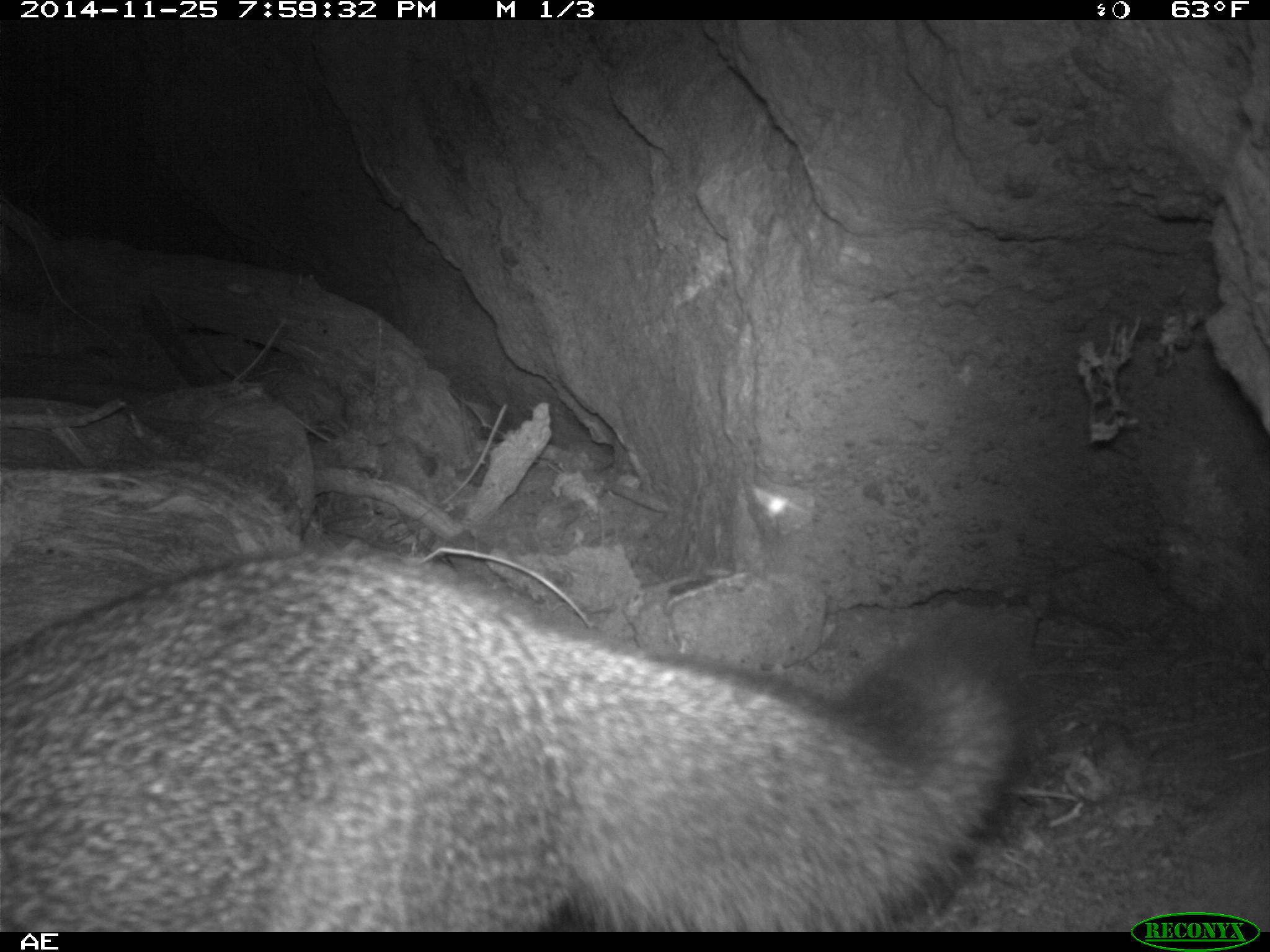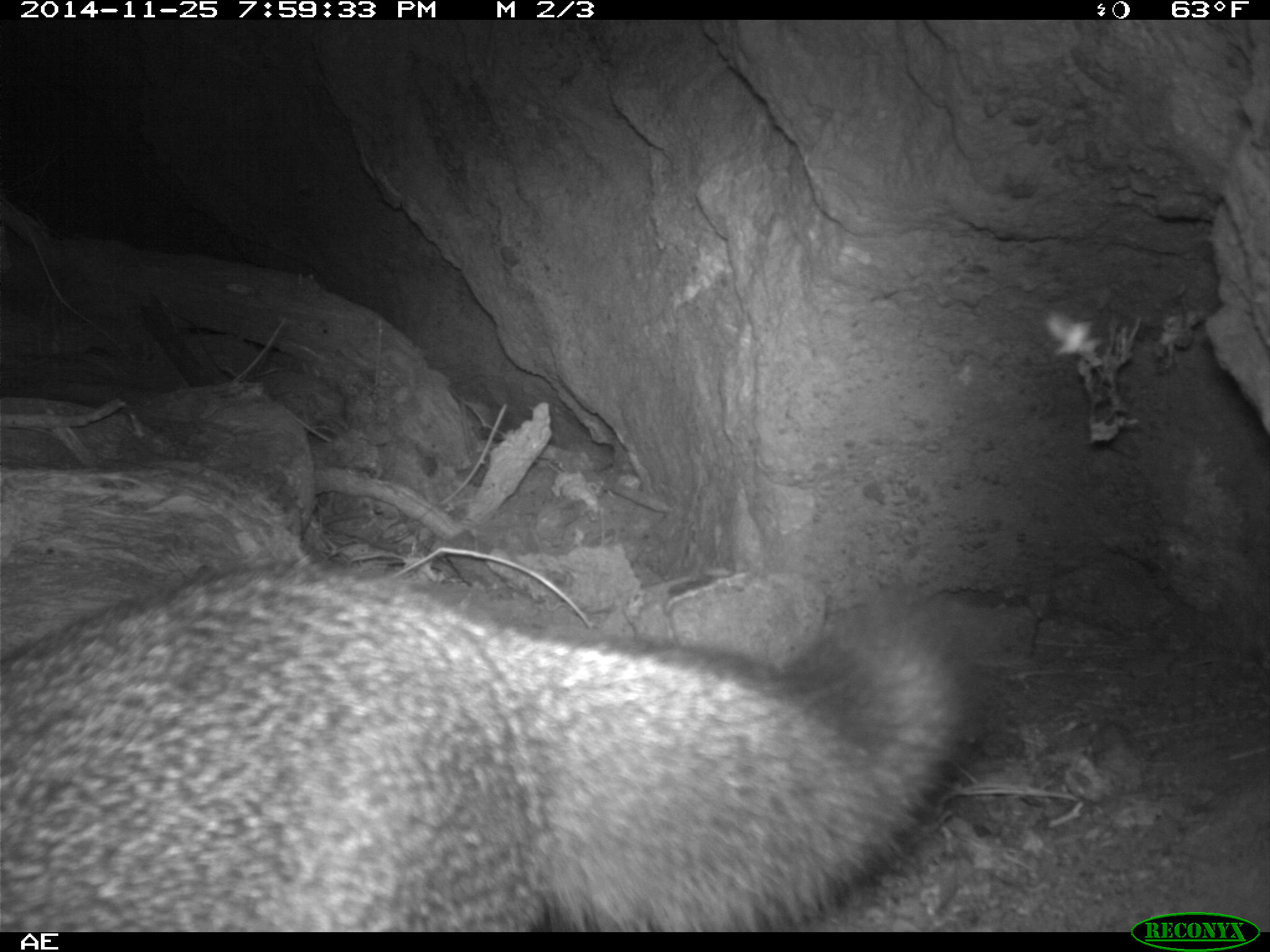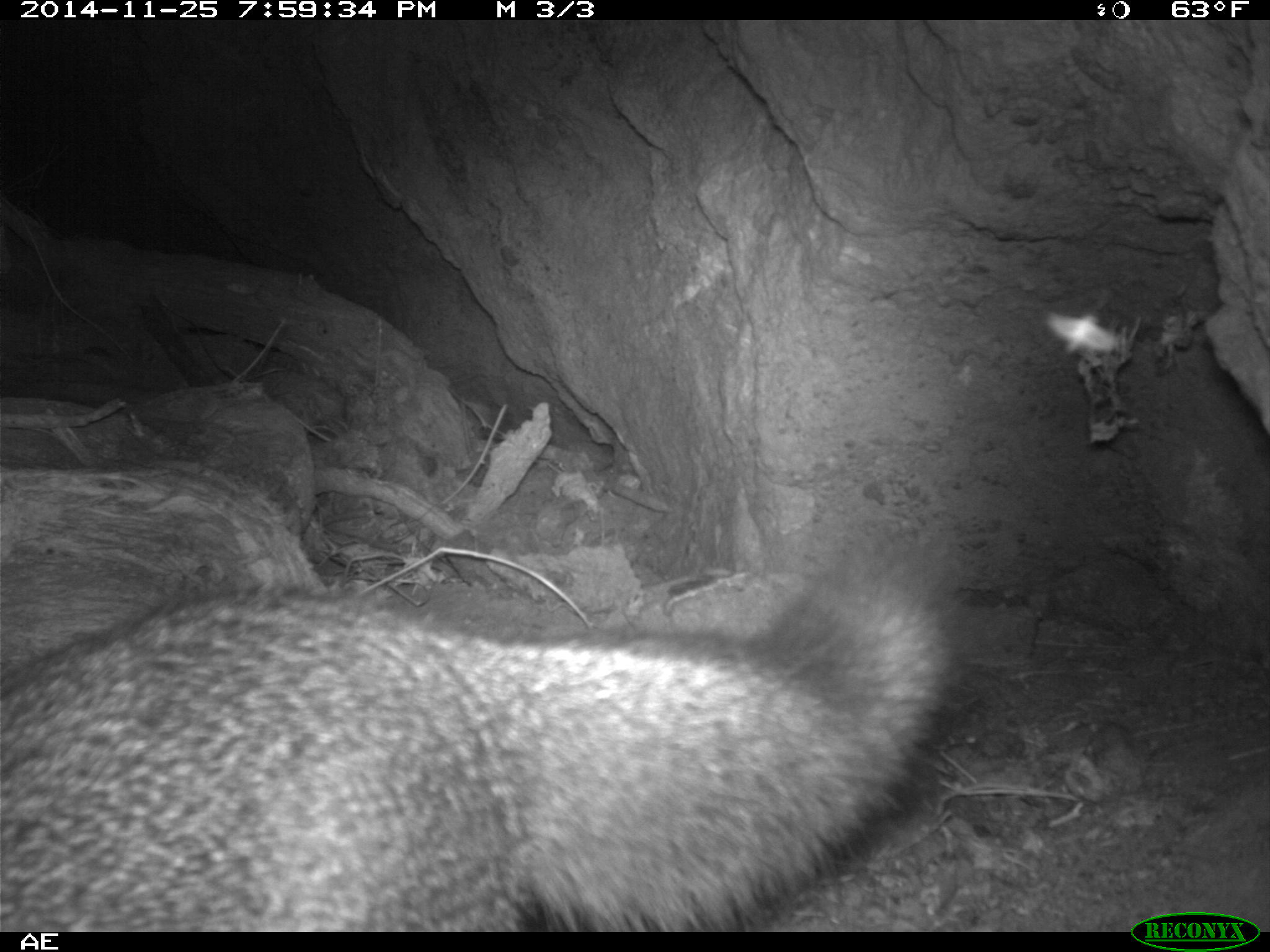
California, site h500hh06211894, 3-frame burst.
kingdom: Animalia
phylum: Chordata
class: Mammalia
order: Carnivora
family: Canidae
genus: Urocyon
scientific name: Urocyon littoralis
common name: island fox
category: fox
Fox (island fox) (Urocyon littoralis).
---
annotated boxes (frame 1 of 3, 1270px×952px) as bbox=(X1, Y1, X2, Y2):
fox: bbox=(0, 543, 1039, 931)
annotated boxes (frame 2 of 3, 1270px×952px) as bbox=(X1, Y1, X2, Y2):
fox: bbox=(0, 559, 984, 931)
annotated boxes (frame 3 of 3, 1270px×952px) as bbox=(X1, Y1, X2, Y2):
fox: bbox=(0, 569, 961, 929)